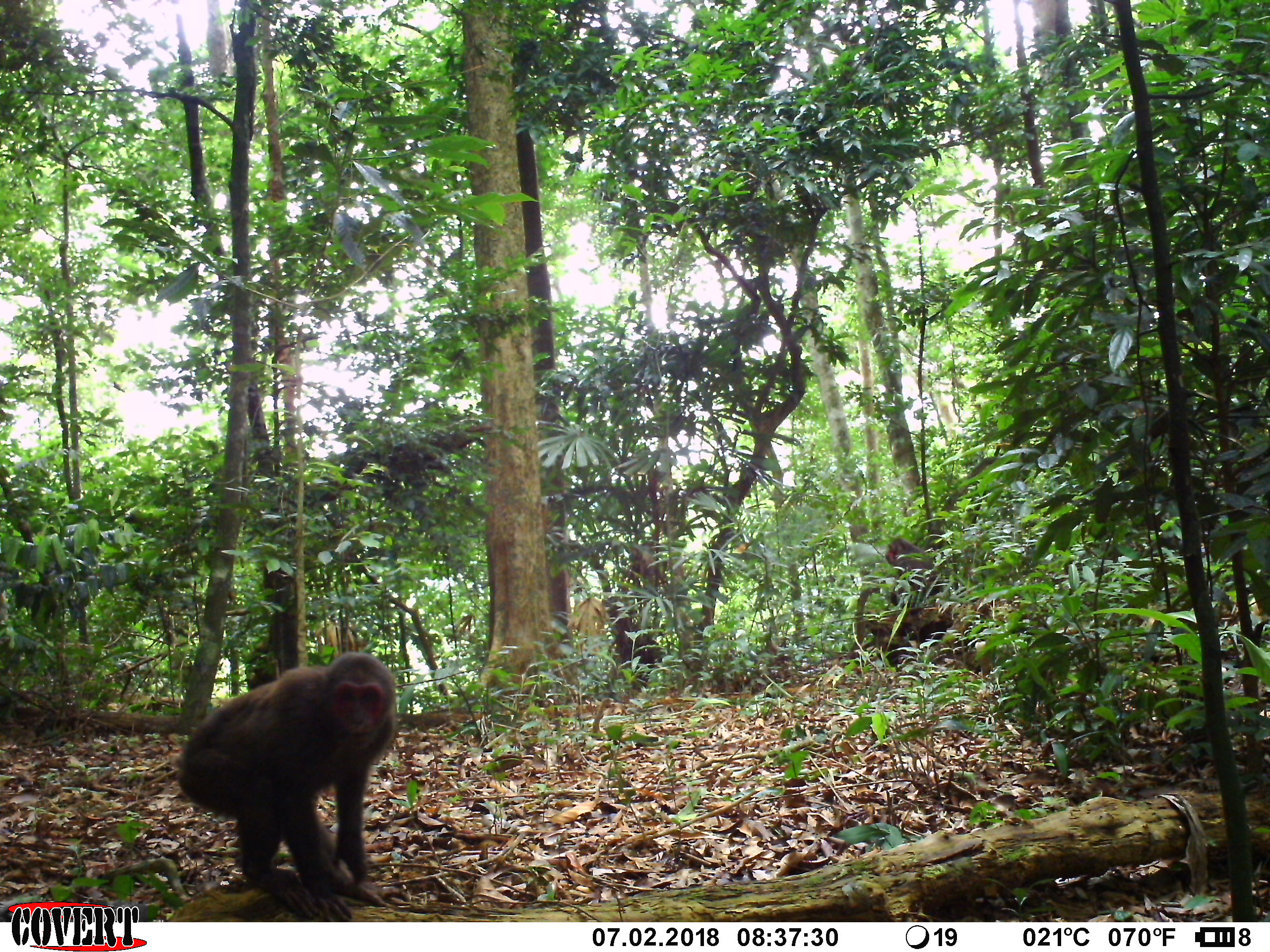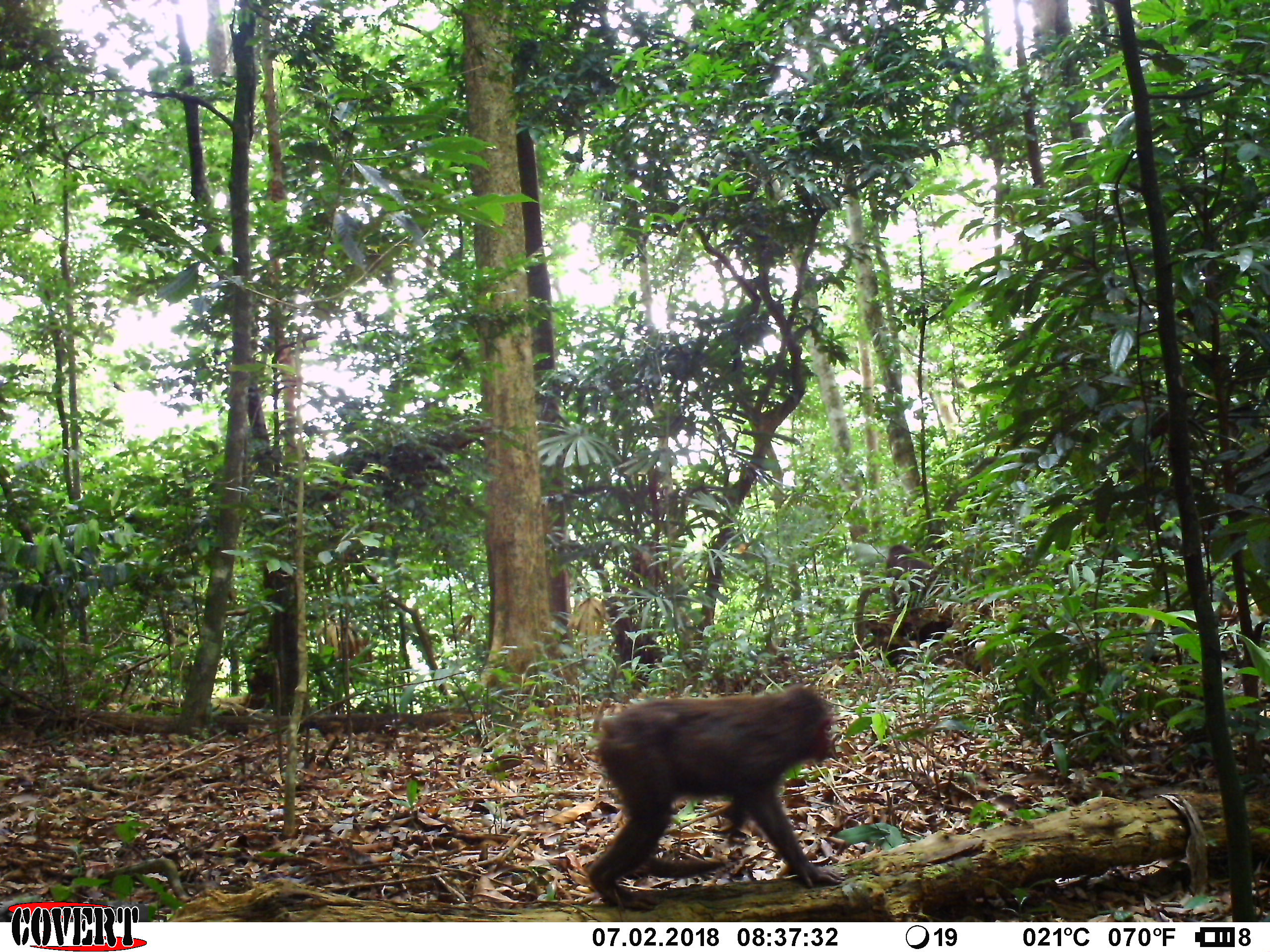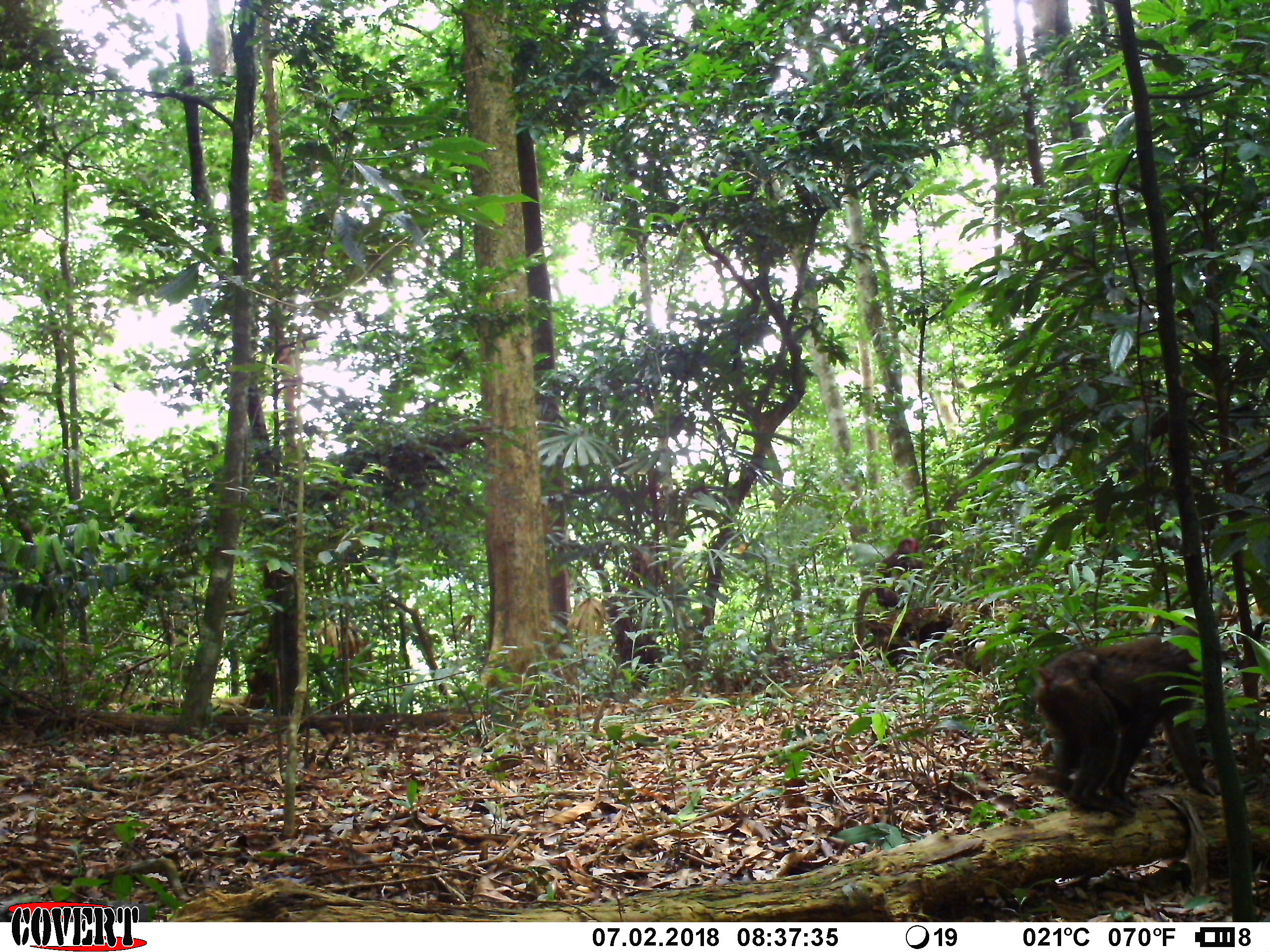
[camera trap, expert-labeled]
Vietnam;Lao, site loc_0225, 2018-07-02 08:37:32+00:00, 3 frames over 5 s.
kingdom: Animalia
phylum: Chordata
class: Mammalia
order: Primates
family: Cercopithecidae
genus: Macaca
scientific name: Macaca arctoides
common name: stump-tailed macaque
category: stump tailed macaque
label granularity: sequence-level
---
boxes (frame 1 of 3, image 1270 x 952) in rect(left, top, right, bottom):
stump tailed macaque: rect(174, 649, 406, 920); rect(884, 536, 947, 608)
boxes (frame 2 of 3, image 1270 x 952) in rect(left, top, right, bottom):
stump tailed macaque: rect(585, 683, 838, 913); rect(885, 539, 942, 611)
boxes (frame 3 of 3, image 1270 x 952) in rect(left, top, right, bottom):
stump tailed macaque: rect(1035, 616, 1221, 822); rect(871, 534, 938, 608)